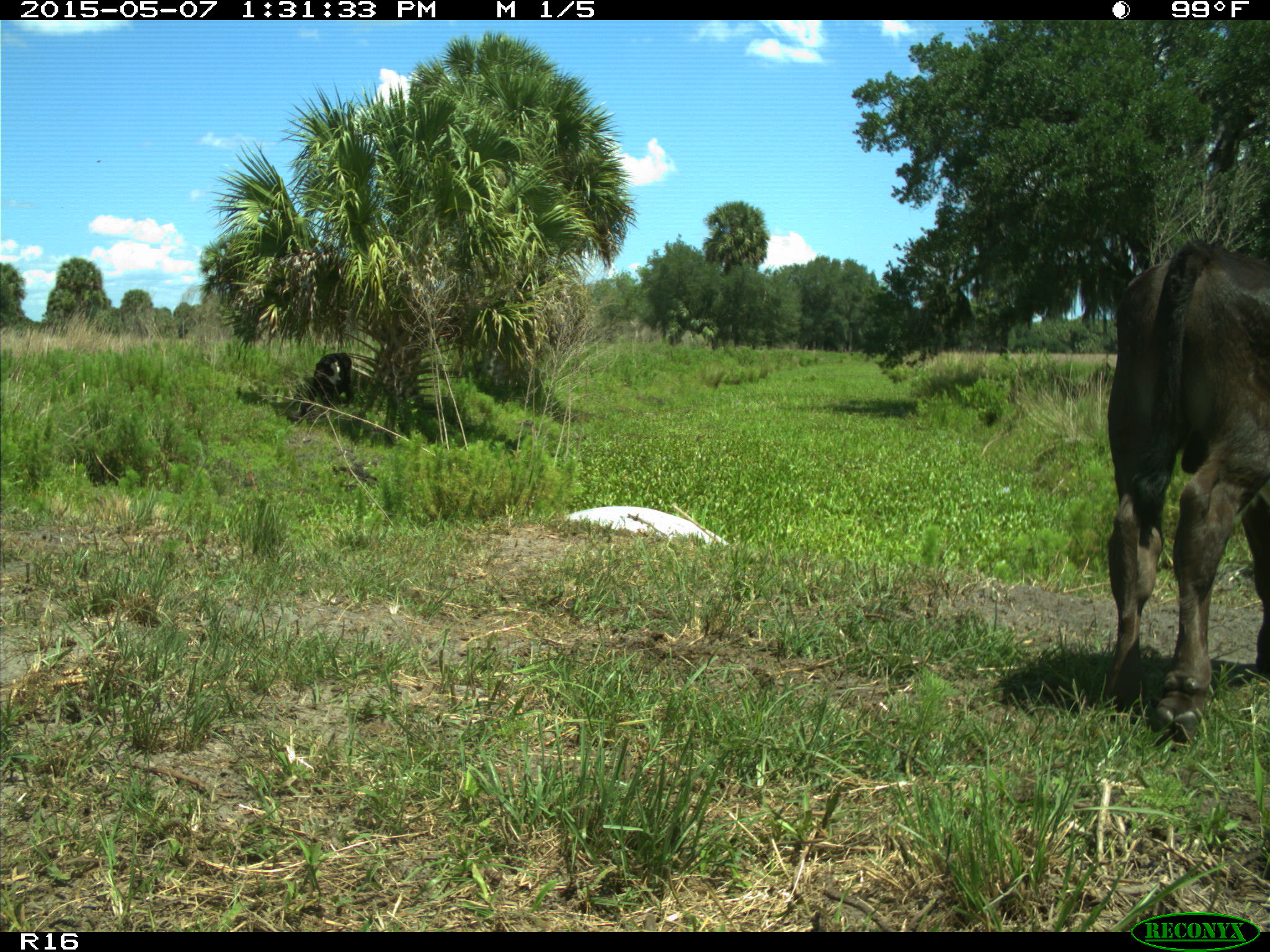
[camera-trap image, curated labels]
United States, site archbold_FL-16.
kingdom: Animalia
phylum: Chordata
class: Mammalia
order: Artiodactyla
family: Bovidae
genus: Bos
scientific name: Bos taurus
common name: domestic cow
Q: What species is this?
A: Bos taurus (domestic cow).